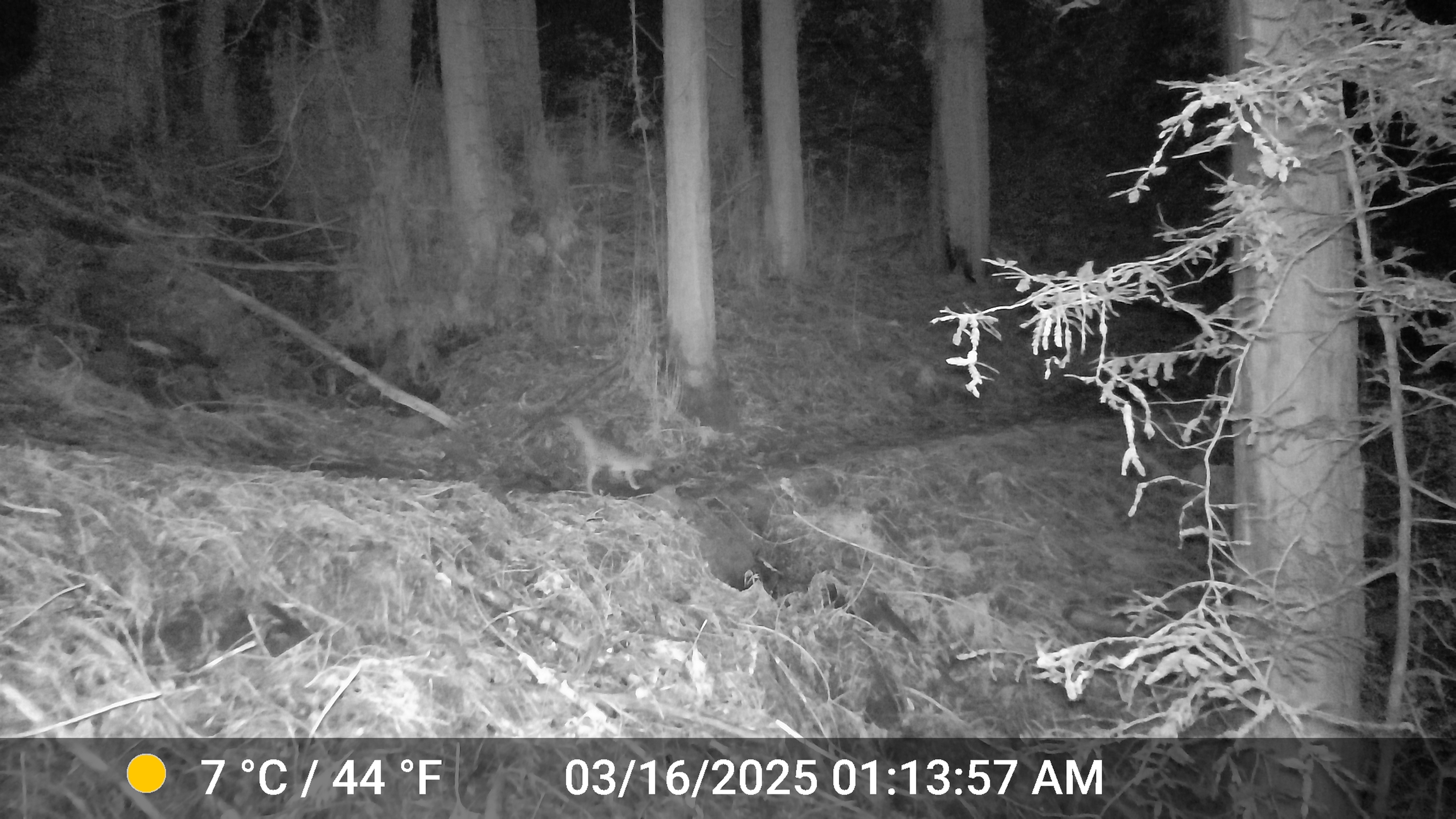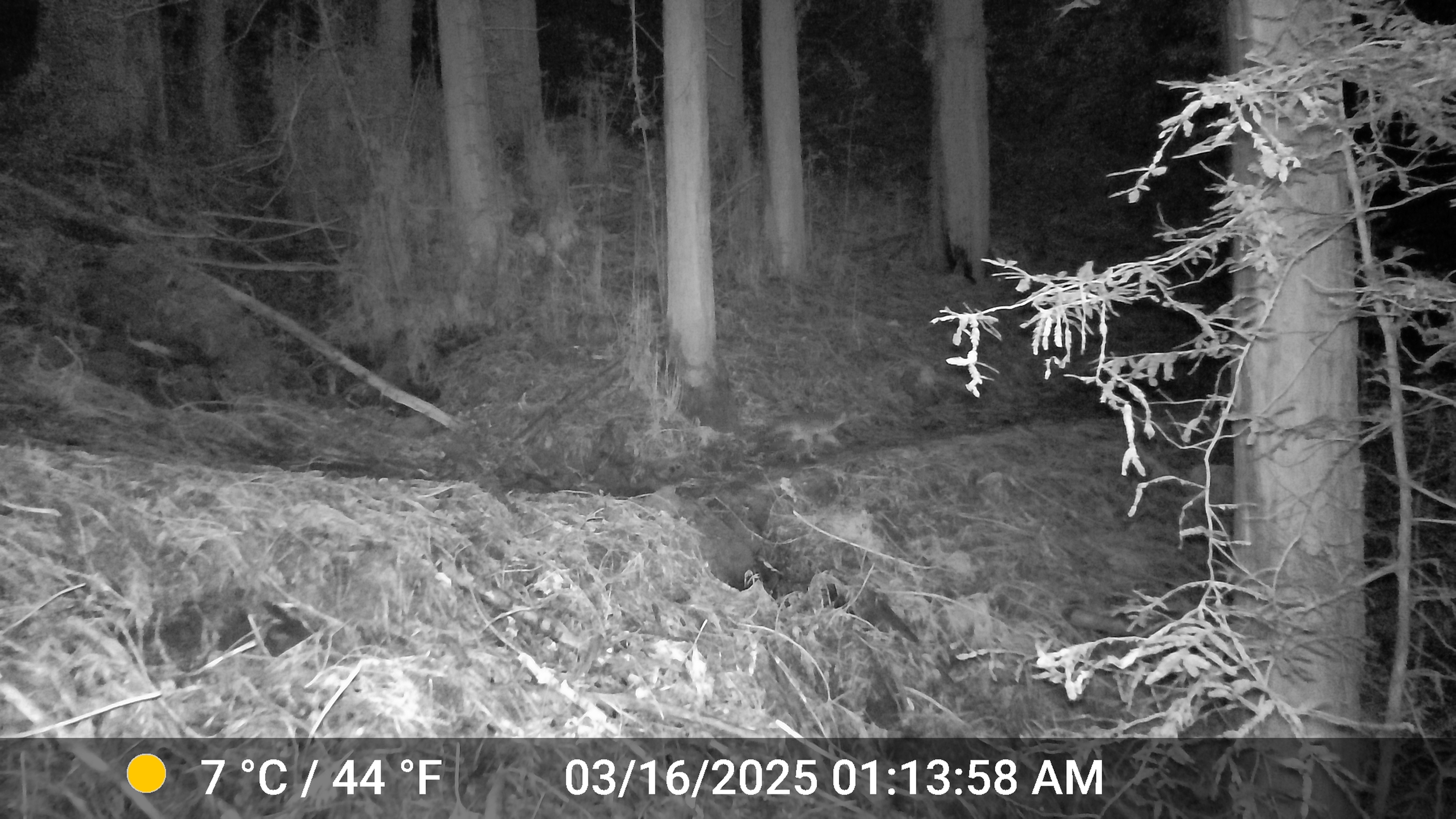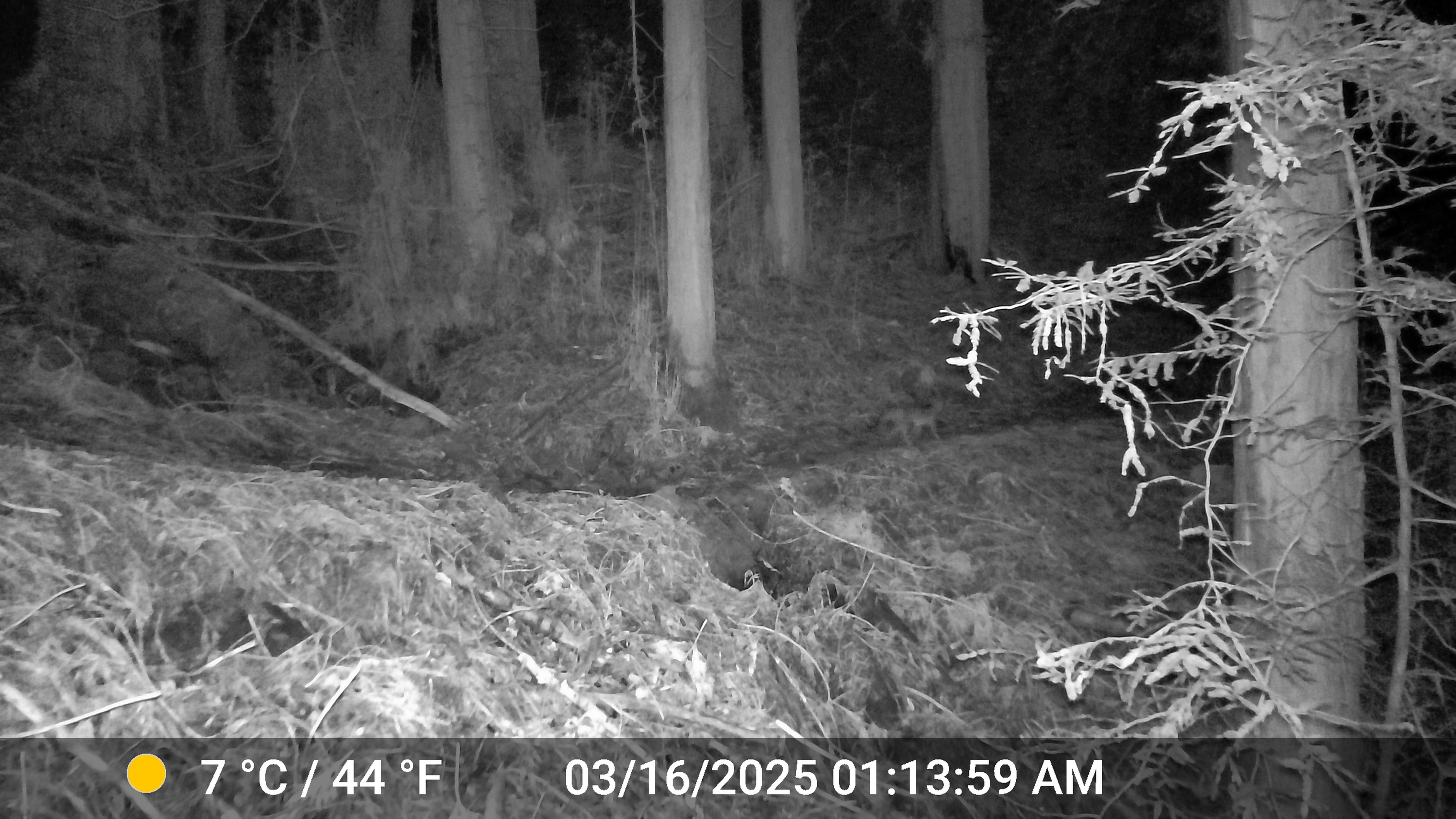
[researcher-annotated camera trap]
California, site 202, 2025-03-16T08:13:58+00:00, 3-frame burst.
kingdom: Animalia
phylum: Chordata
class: Mammalia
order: Carnivora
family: Canidae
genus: Urocyon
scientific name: Urocyon cinereoargenteus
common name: gray fox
Gray fox (Urocyon cinereoargenteus).